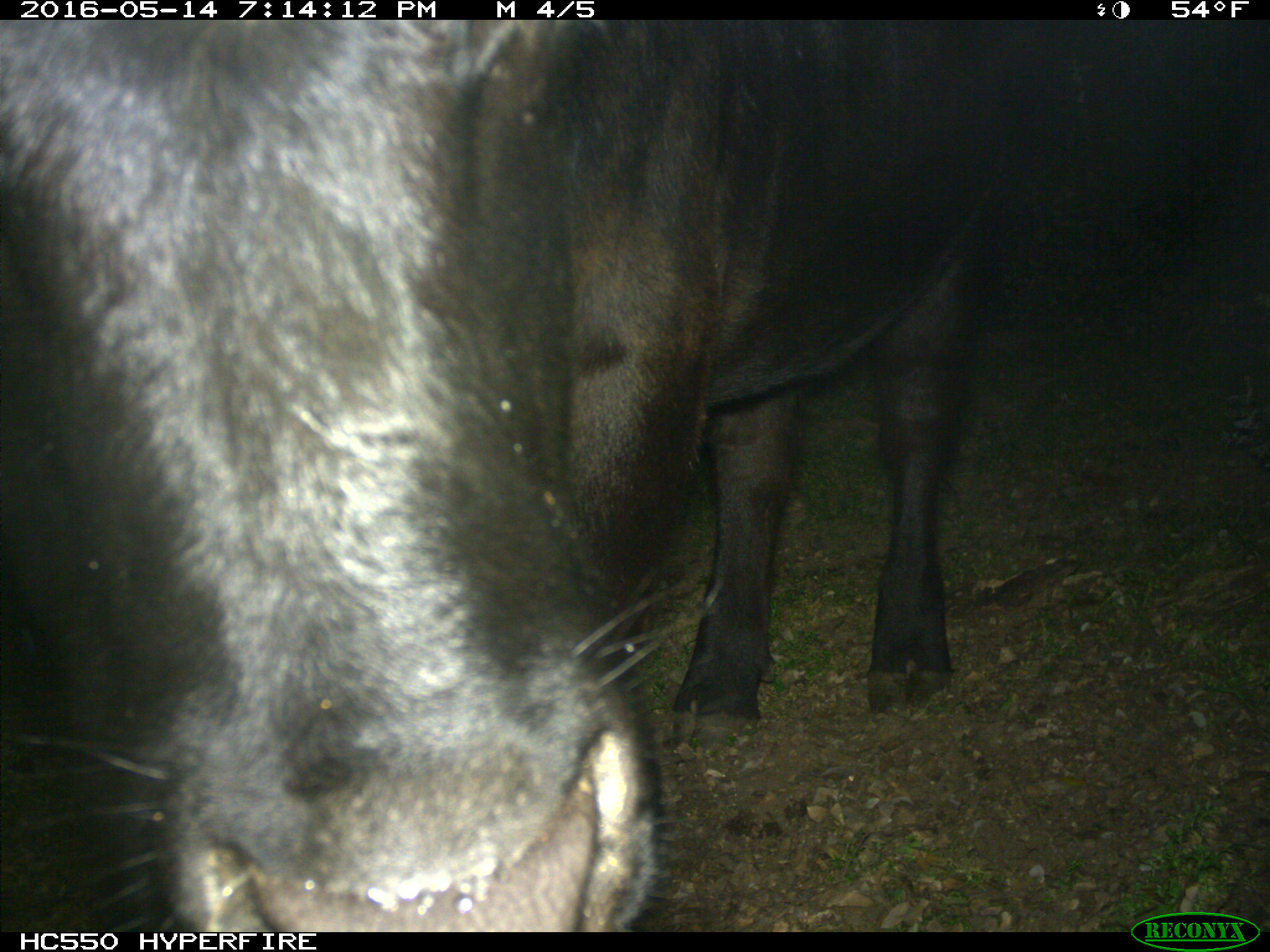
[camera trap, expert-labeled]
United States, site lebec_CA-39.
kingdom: Animalia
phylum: Chordata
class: Mammalia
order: Artiodactyla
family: Bovidae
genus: Bos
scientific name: Bos taurus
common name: domestic cow